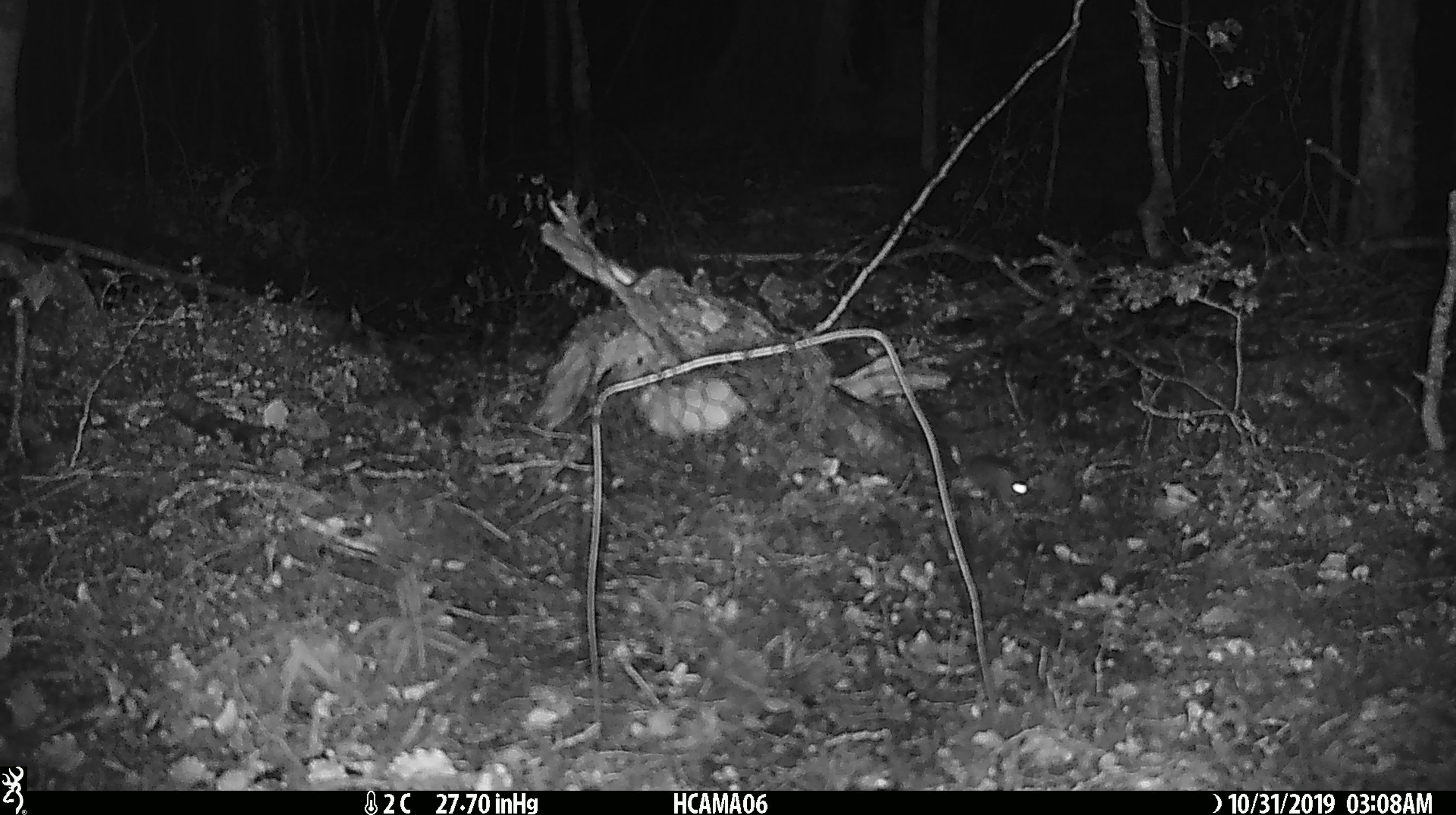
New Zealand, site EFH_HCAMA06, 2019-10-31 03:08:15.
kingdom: Animalia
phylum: Chordata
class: Mammalia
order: Rodentia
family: Muridae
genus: Mus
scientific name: Mus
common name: mouse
Mouse (Mus).